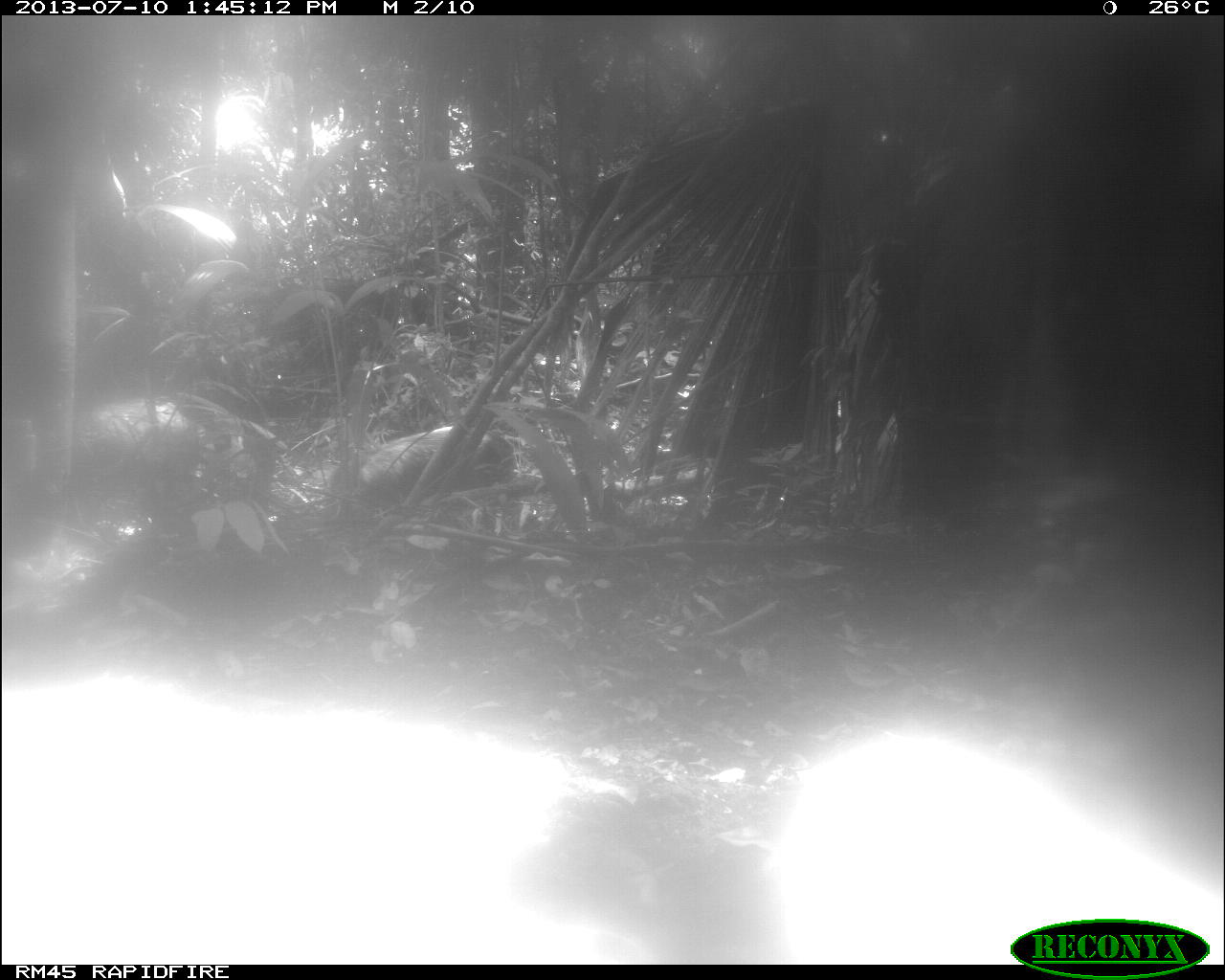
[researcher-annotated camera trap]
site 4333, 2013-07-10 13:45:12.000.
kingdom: Animalia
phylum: Chordata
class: Mammalia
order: Artiodactyla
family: Tayassuidae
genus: Tayassu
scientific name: Tayassu pecari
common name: white-lipped peccary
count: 2